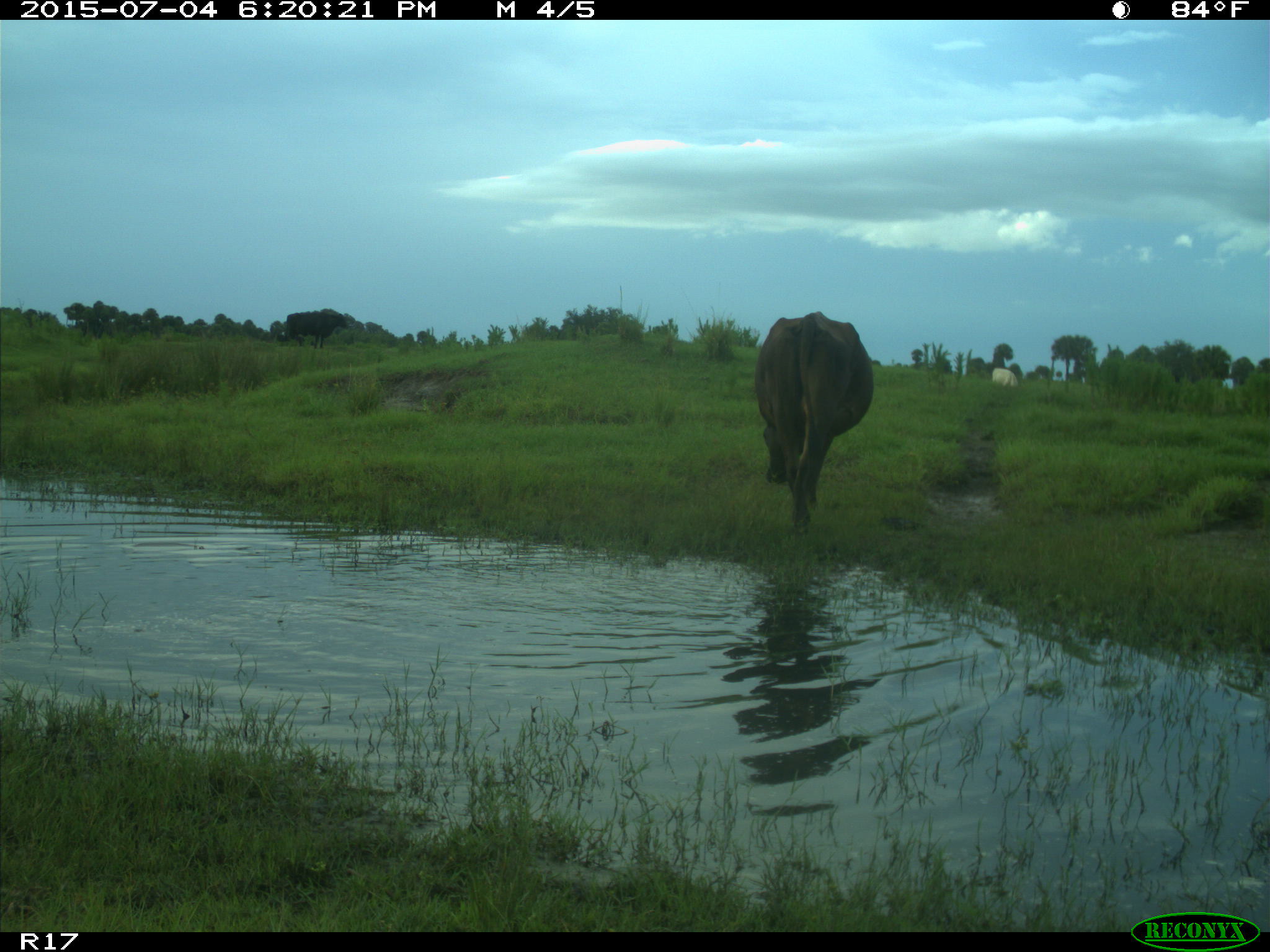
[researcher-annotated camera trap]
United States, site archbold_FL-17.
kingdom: Animalia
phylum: Chordata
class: Mammalia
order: Artiodactyla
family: Bovidae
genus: Bos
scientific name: Bos taurus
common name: domestic cow